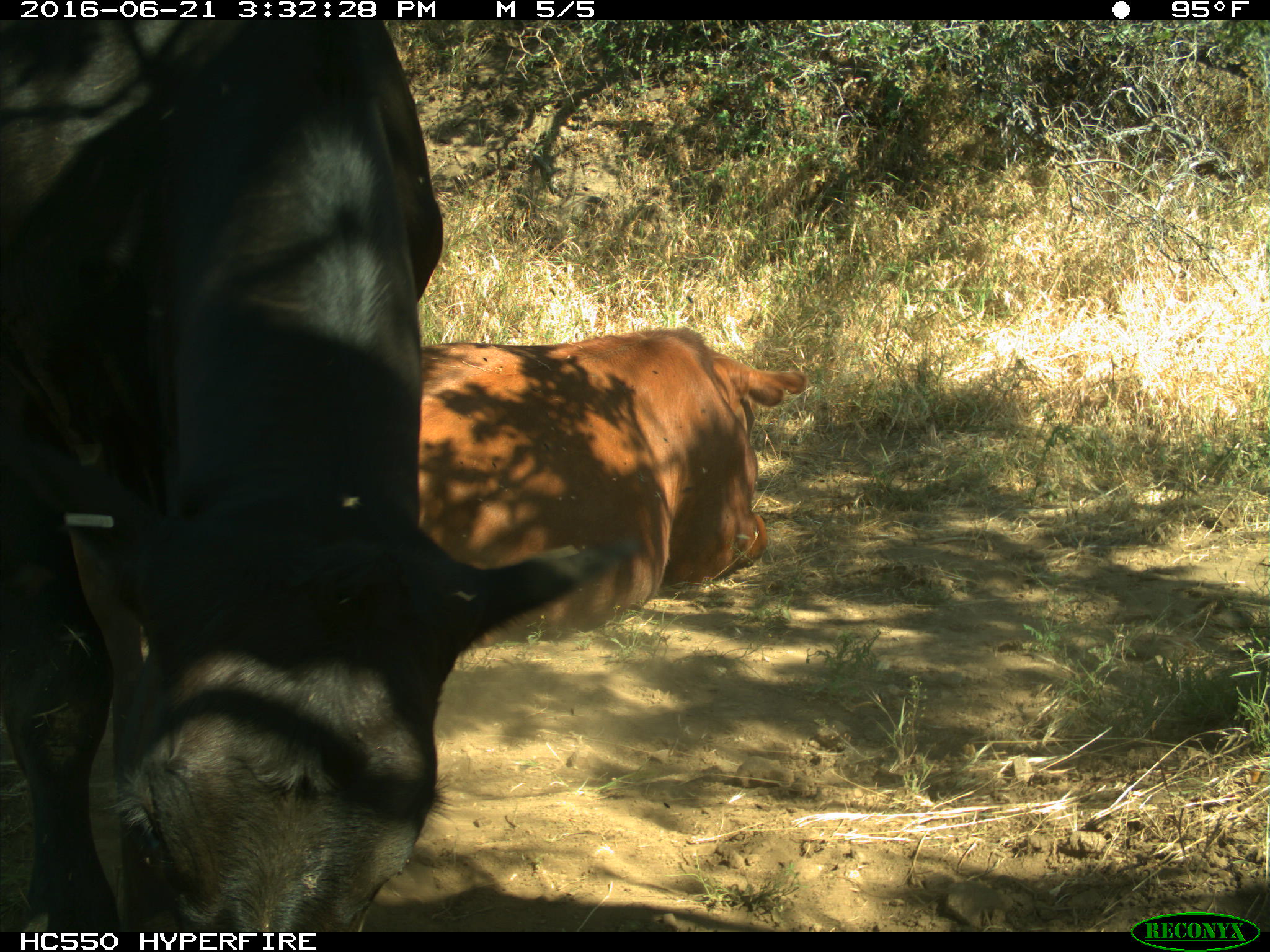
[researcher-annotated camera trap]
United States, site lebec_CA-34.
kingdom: Animalia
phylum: Chordata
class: Mammalia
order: Artiodactyla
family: Bovidae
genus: Bos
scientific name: Bos taurus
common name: domestic cow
Bos taurus (domestic cow).